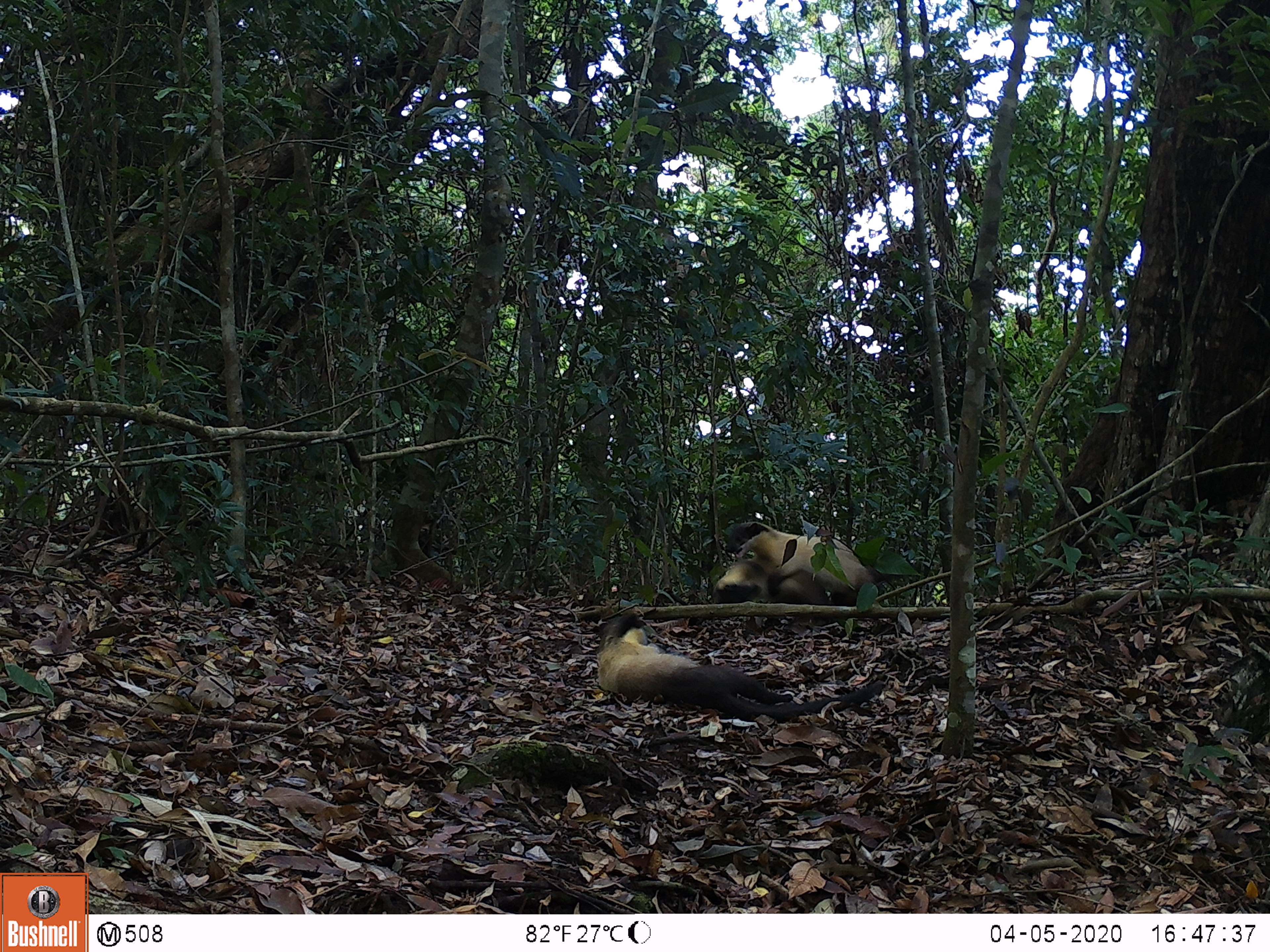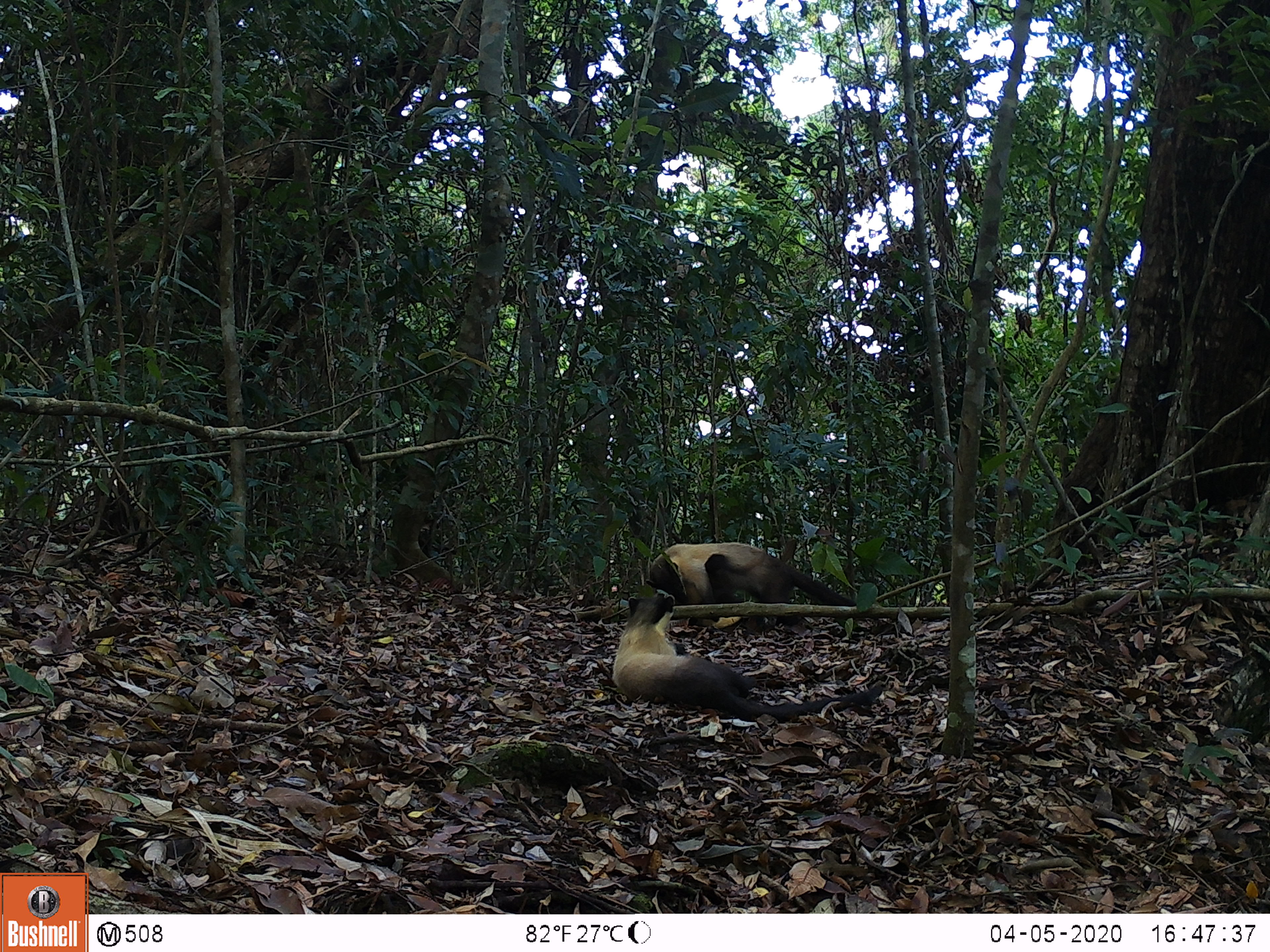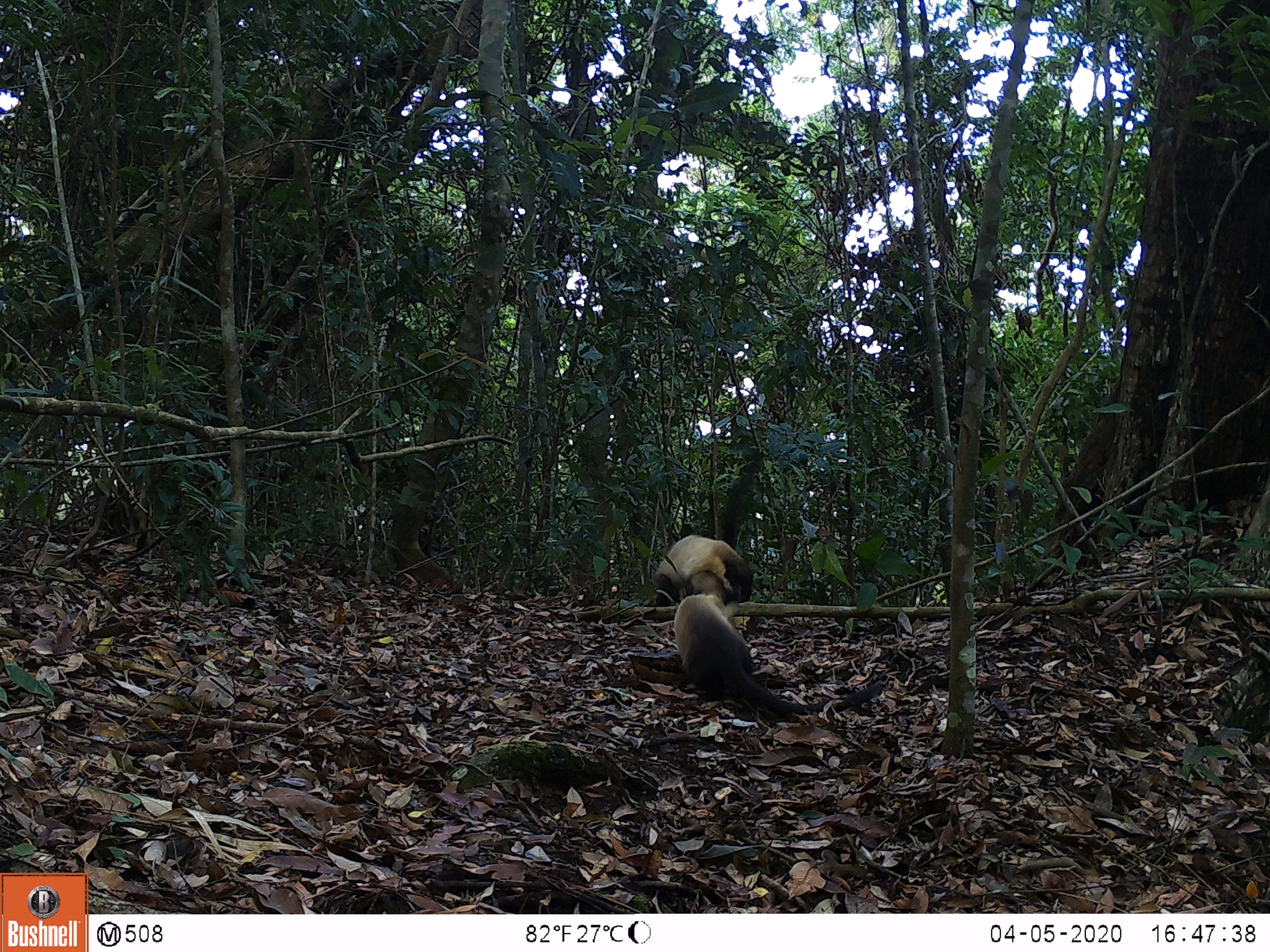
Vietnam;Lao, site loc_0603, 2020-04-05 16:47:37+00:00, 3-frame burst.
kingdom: Animalia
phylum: Chordata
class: Mammalia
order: Carnivora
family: Mustelidae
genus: Martes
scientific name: Martes flavigula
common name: yellow-throated marten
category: yellow throated marten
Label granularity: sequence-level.